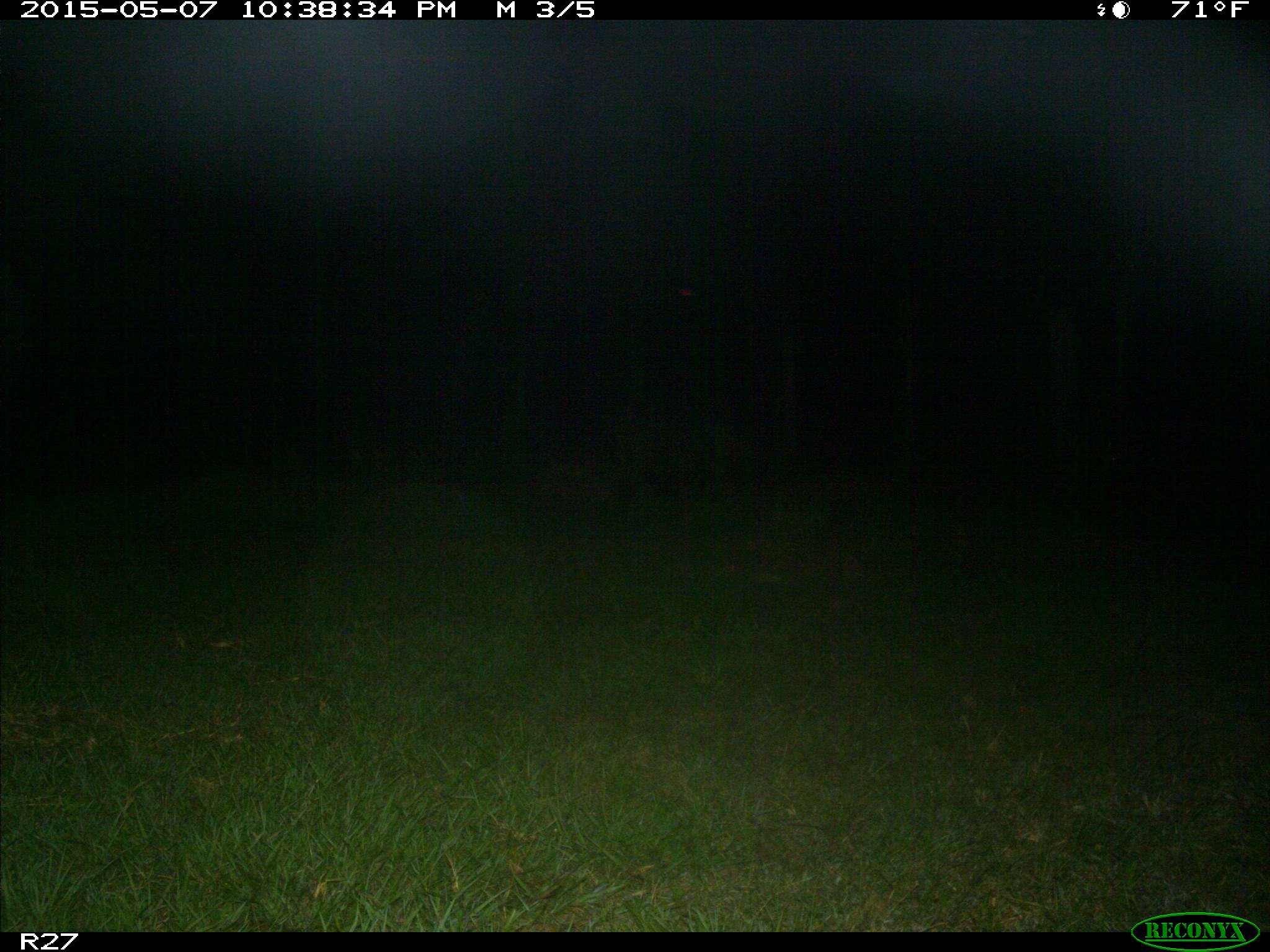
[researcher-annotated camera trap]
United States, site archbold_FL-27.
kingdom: Animalia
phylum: Chordata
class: Mammalia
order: Artiodactyla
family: Suidae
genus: Sus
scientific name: Sus scrofa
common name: wild boar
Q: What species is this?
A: Sus scrofa (wild boar).